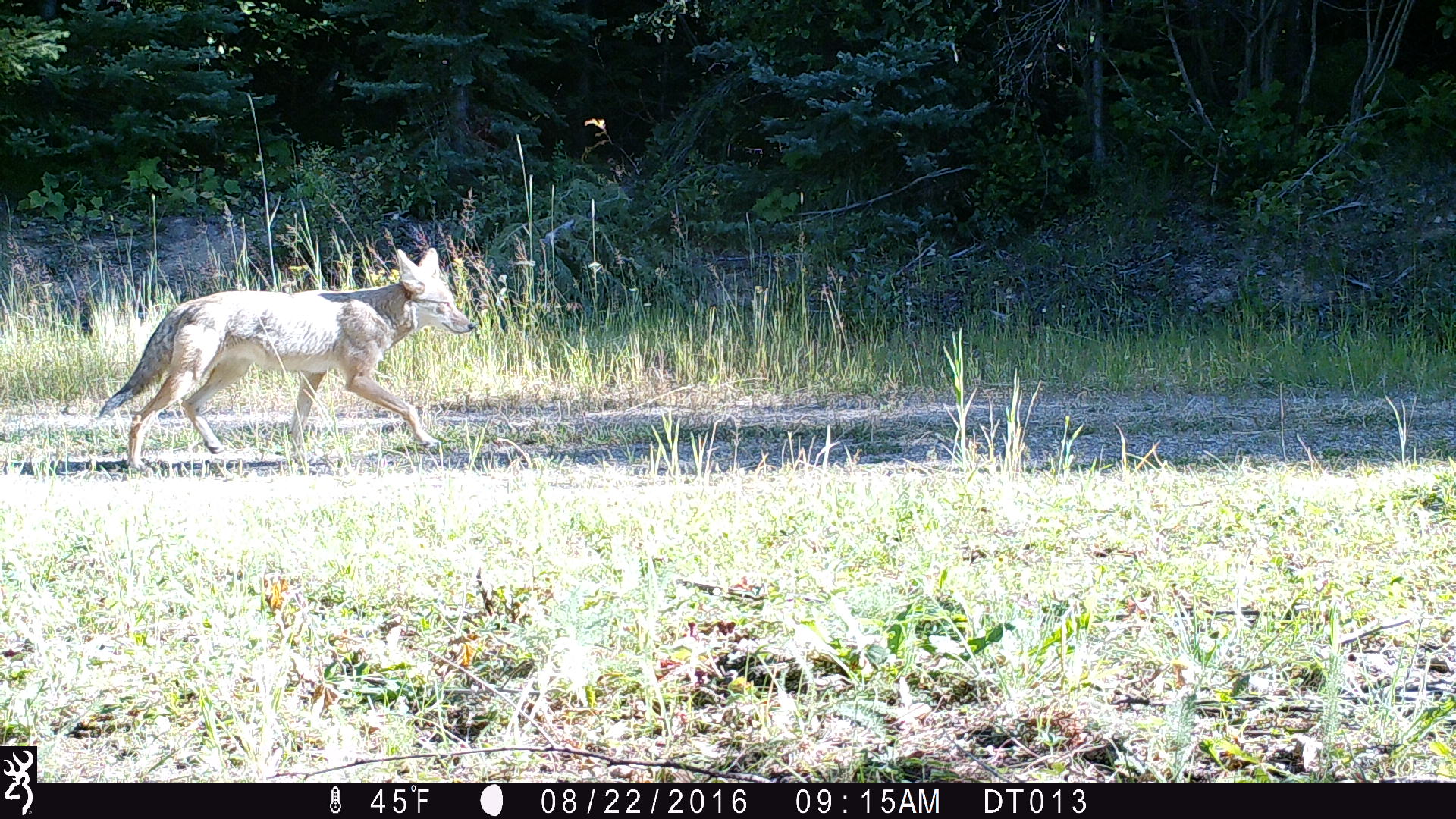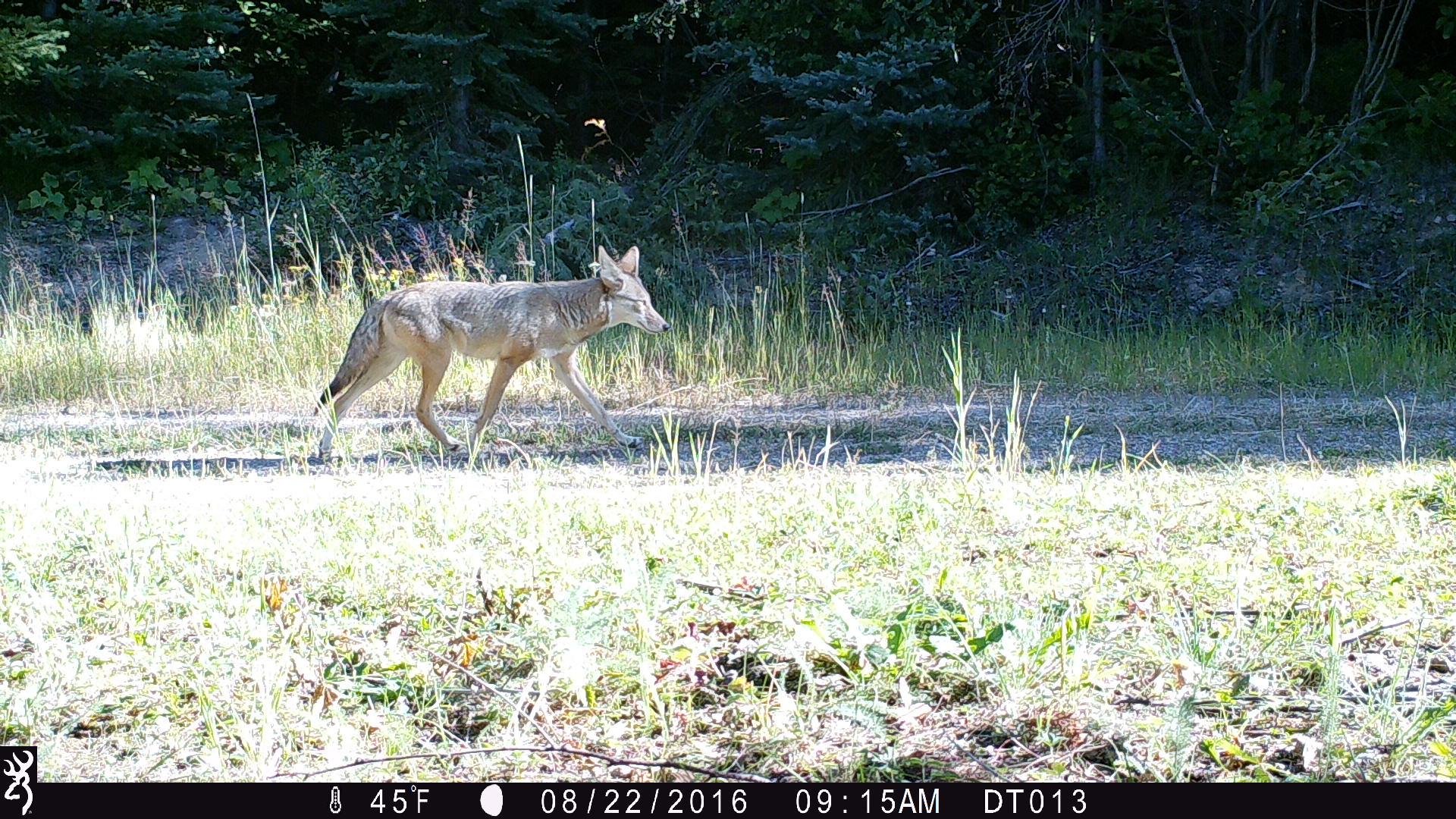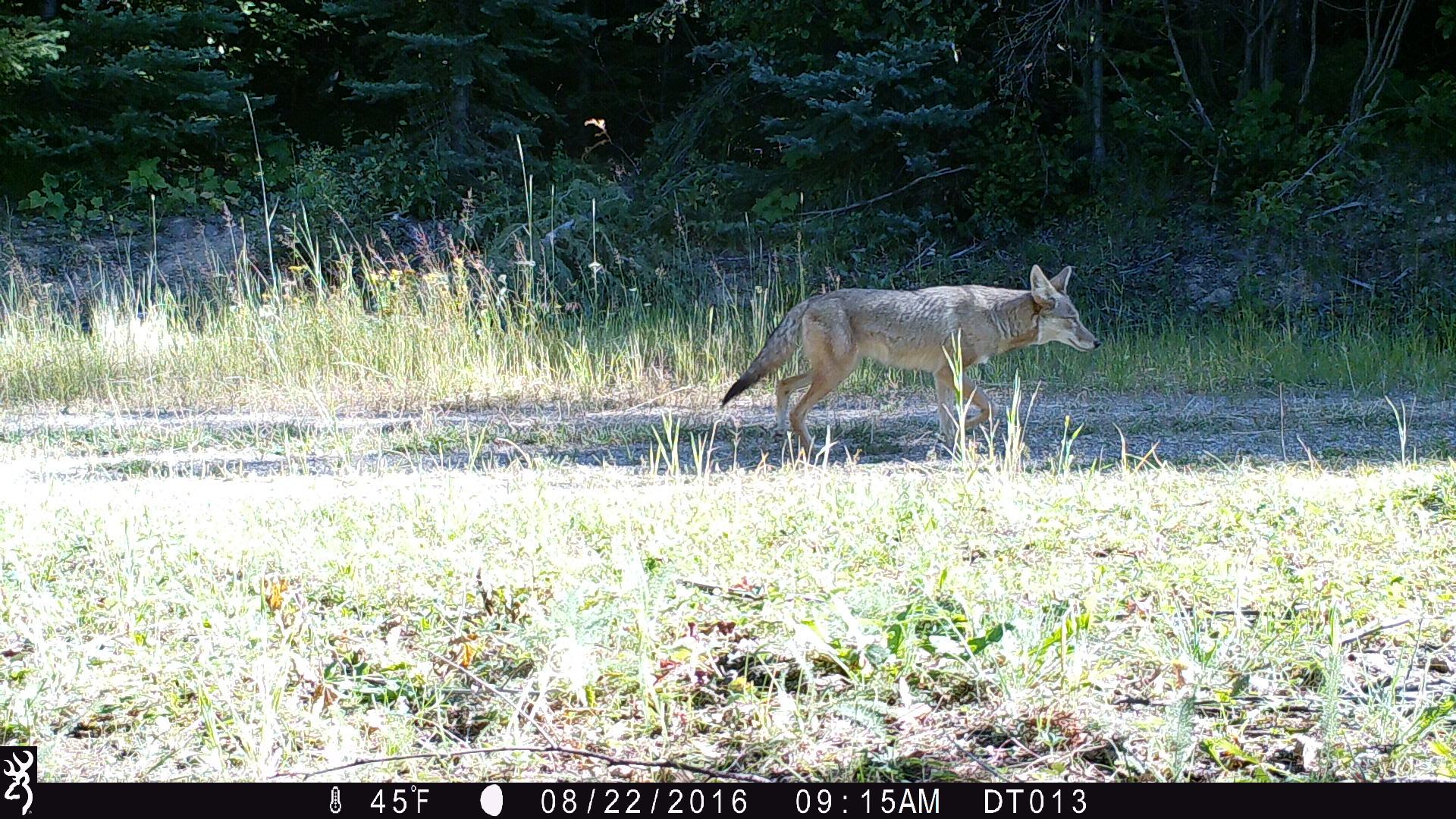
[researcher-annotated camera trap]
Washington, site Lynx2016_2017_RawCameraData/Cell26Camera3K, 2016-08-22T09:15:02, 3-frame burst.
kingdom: Animalia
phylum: Chordata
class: Mammalia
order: Carnivora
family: Canidae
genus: Canis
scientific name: Canis latrans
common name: coyote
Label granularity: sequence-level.